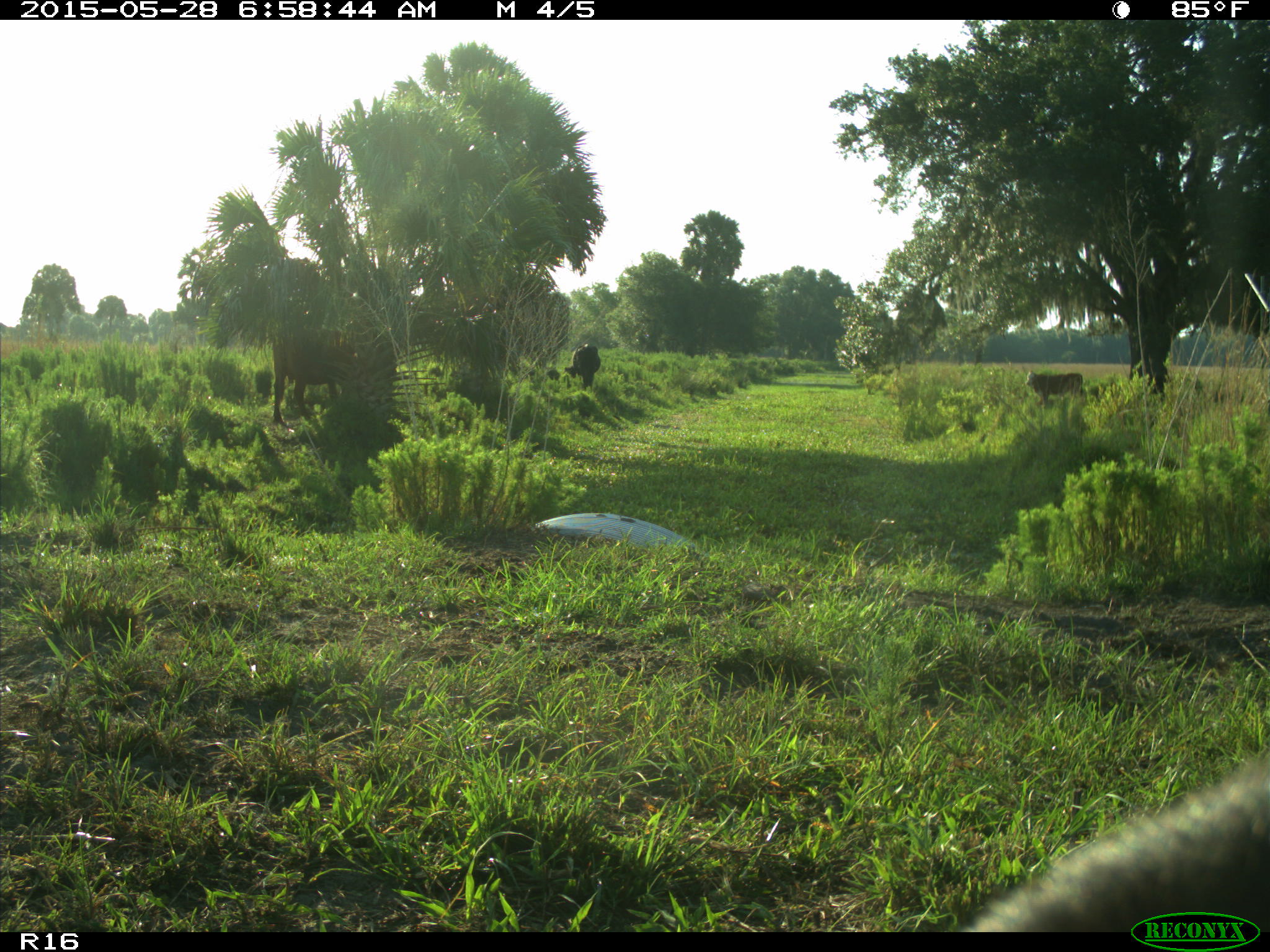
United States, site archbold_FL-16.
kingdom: Animalia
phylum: Chordata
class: Mammalia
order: Artiodactyla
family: Bovidae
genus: Bos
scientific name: Bos taurus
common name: domestic cow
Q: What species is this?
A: Bos taurus (domestic cow).